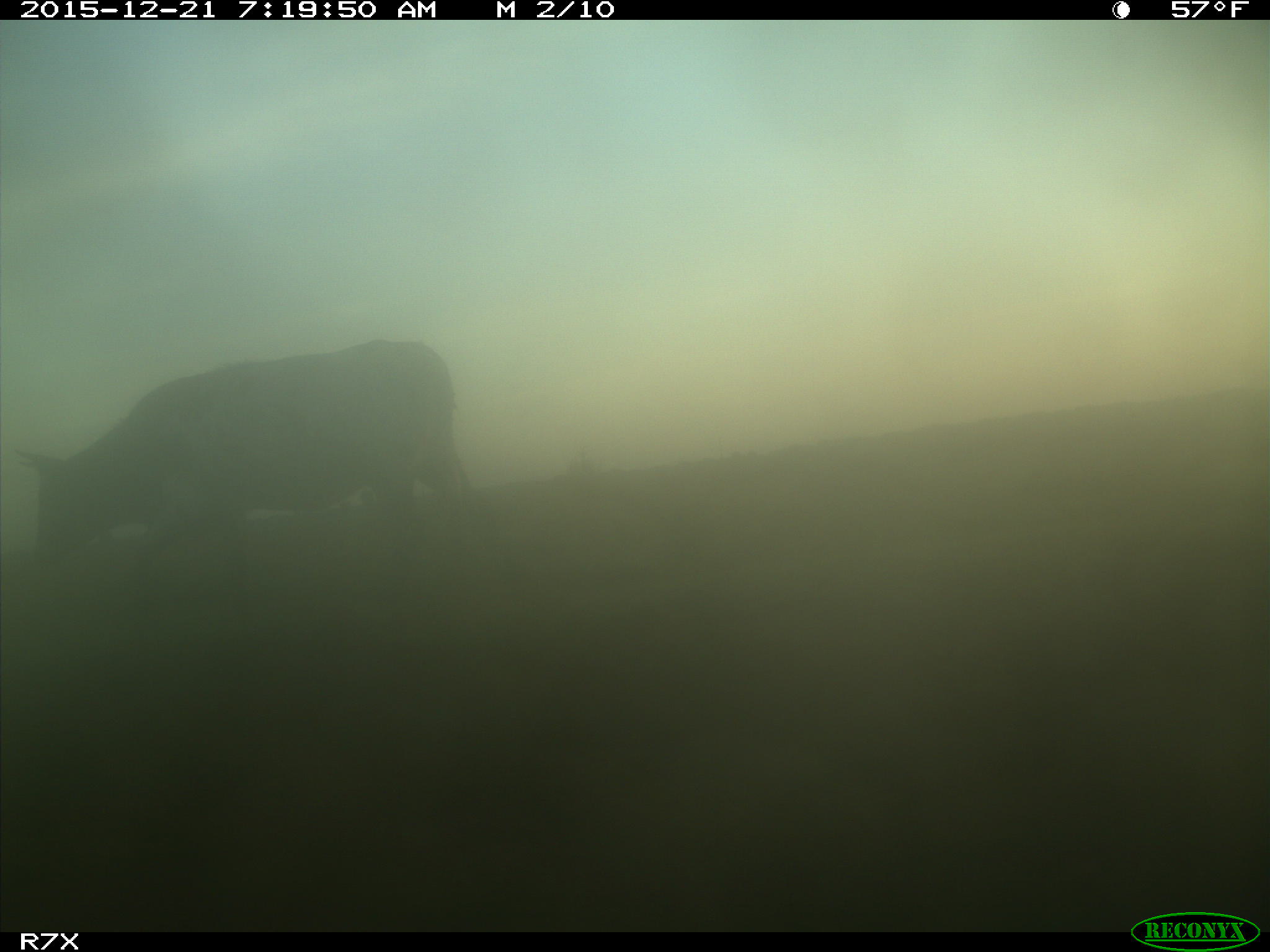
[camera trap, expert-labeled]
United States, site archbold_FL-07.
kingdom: Animalia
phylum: Chordata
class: Mammalia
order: Artiodactyla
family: Bovidae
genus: Bos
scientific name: Bos taurus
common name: domestic cow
Bos taurus (domestic cow).